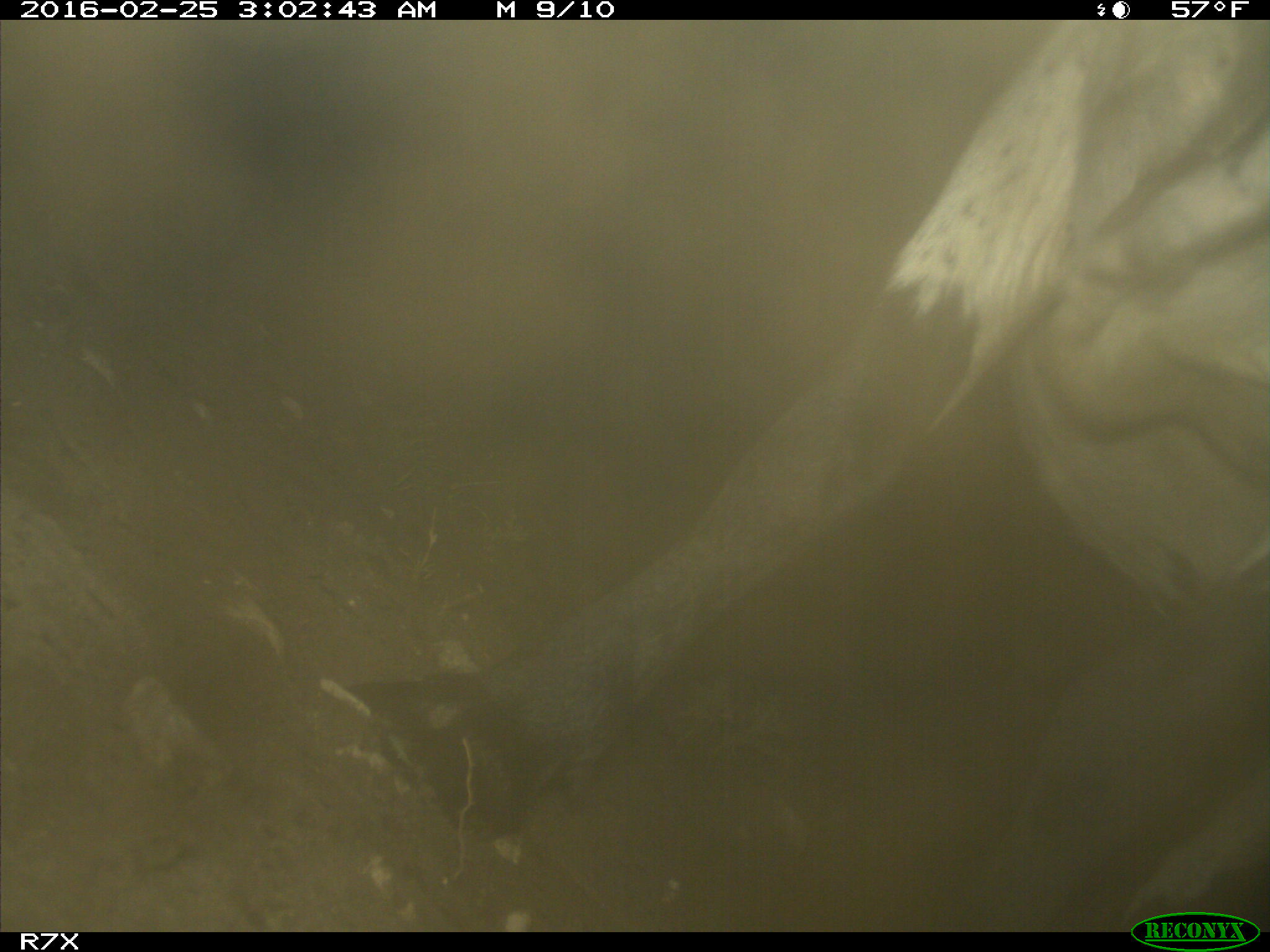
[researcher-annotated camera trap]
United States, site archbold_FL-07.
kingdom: Animalia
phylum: Chordata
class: Mammalia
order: Artiodactyla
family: Bovidae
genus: Bos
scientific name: Bos taurus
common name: domestic cow